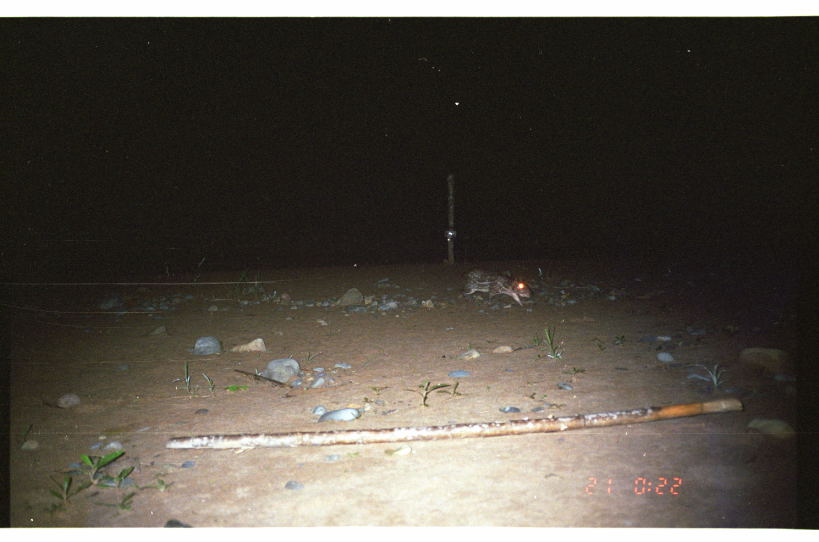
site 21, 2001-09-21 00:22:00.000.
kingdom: Animalia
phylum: Chordata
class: Mammalia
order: Rodentia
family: Cuniculidae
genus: Cuniculus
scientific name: Cuniculus paca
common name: spotted paca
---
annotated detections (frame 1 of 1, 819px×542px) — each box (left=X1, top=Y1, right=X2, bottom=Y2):
cuniculus paca: (left=460, top=268, right=532, bottom=309)